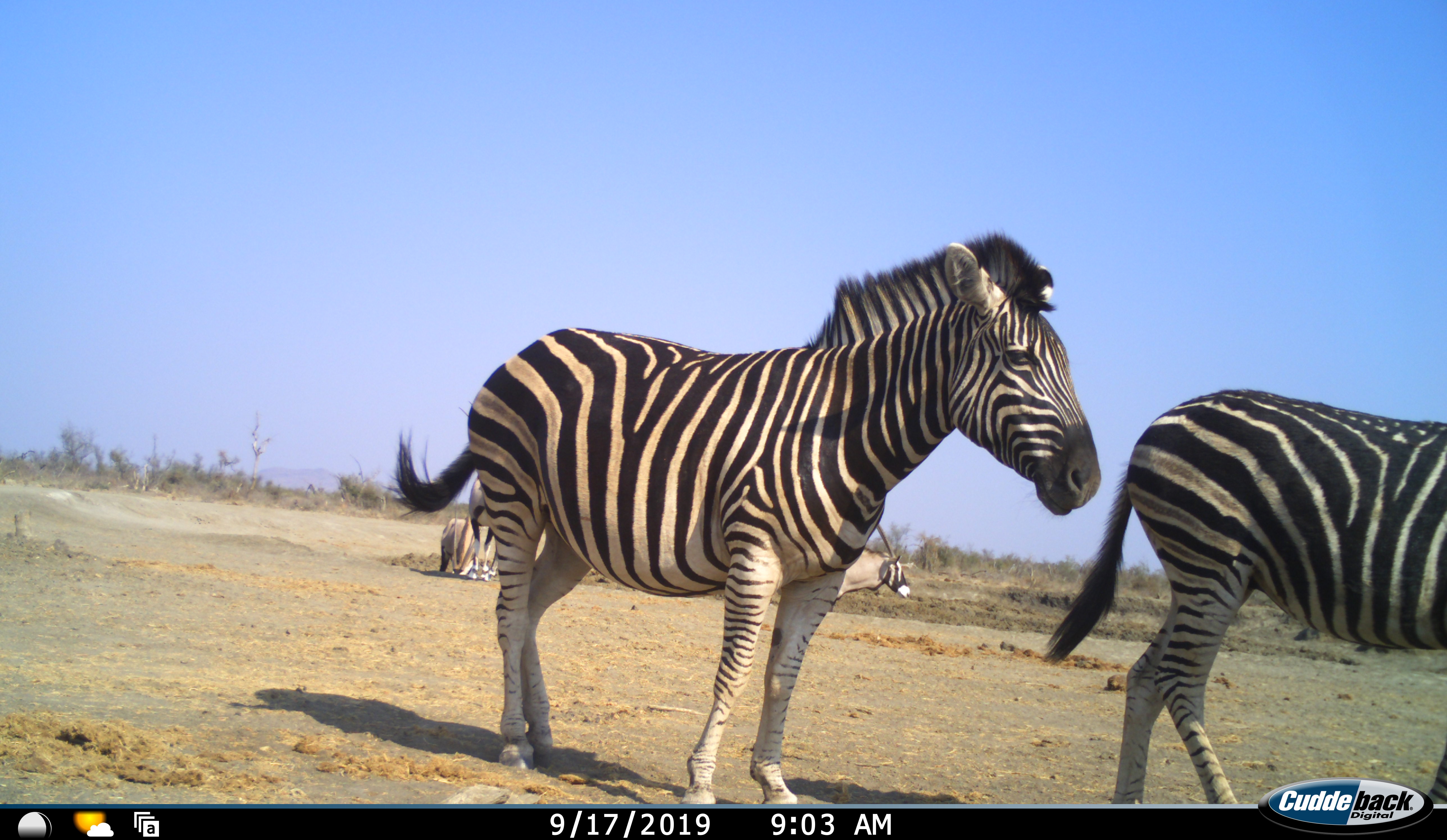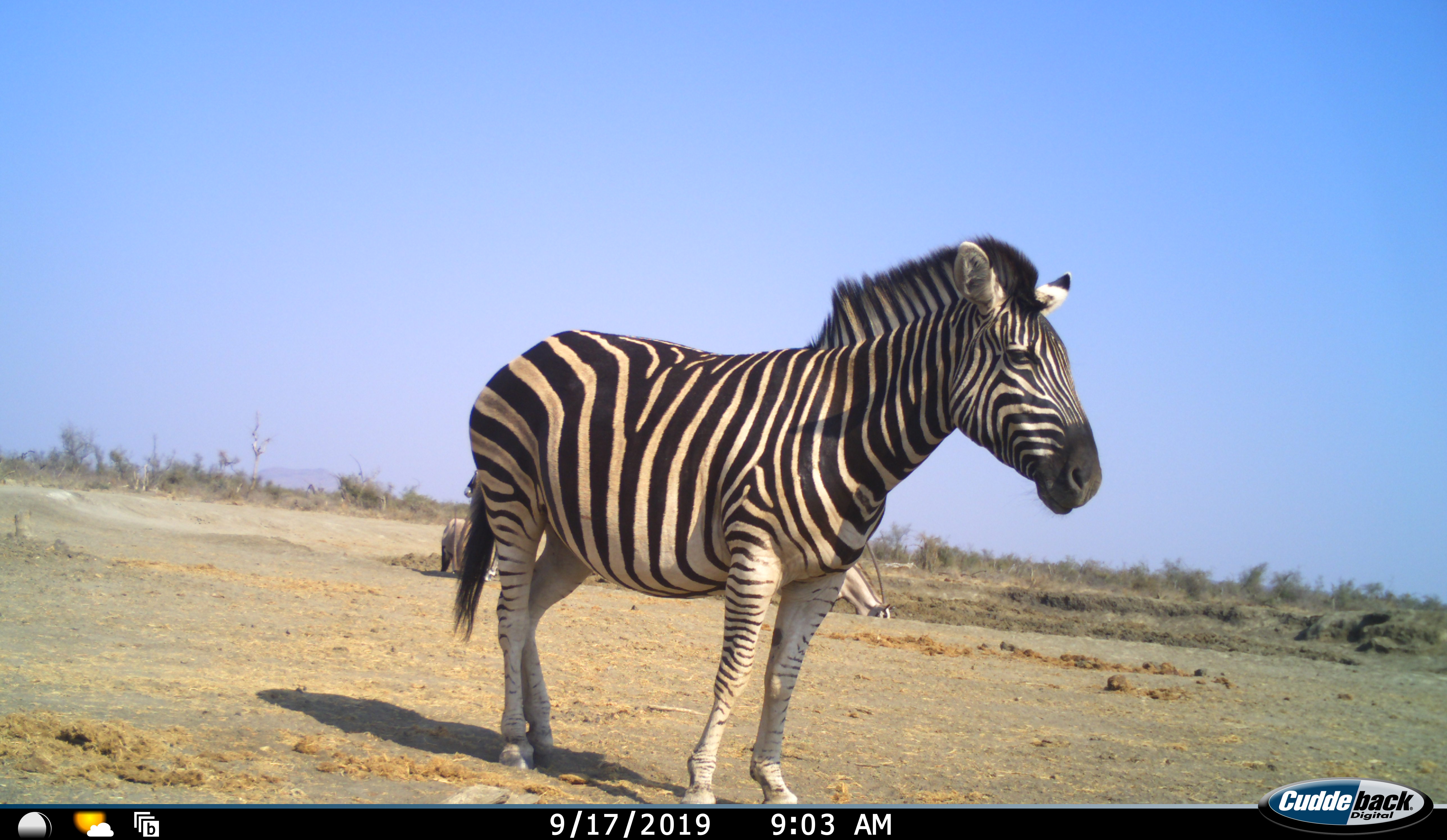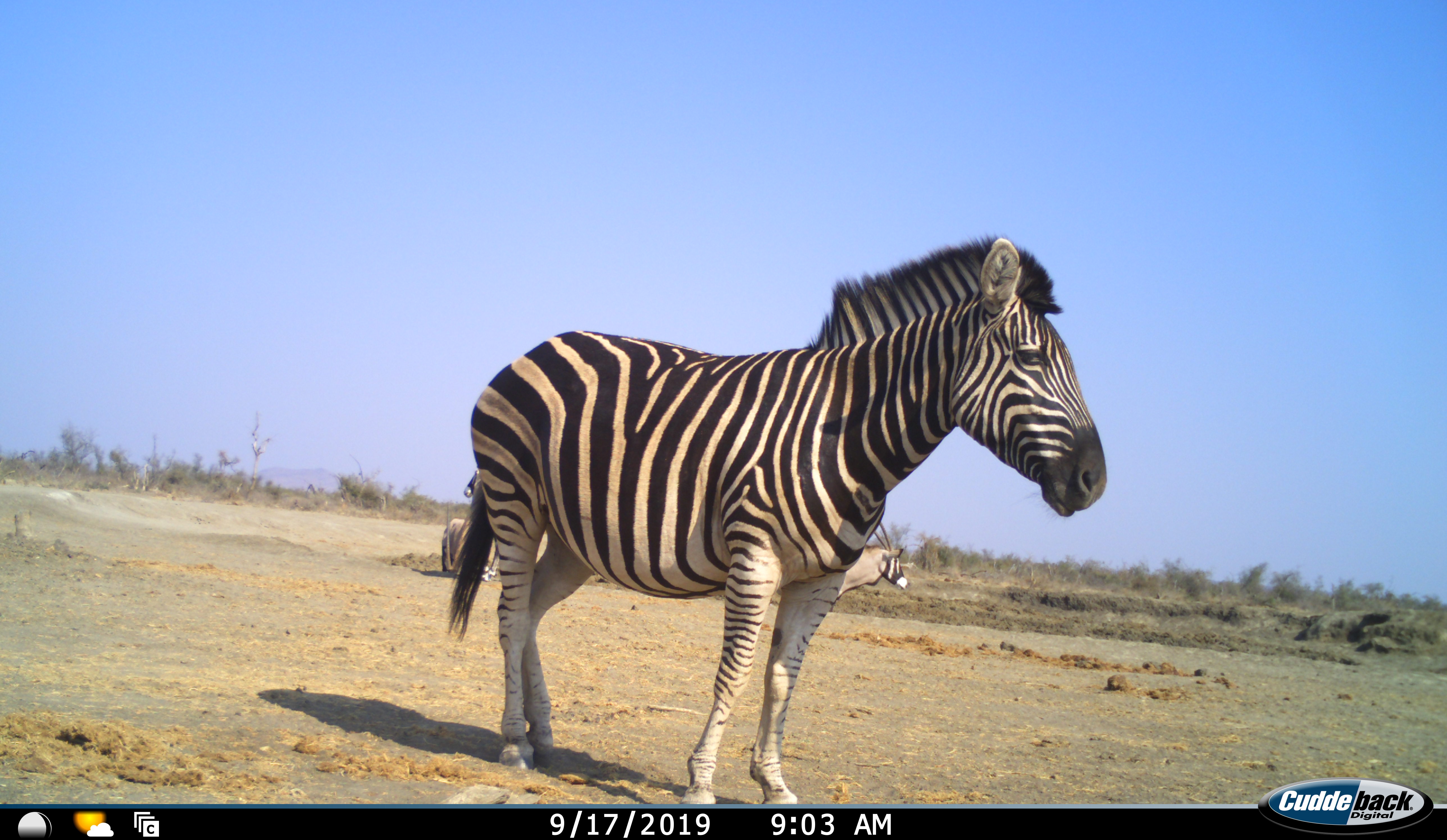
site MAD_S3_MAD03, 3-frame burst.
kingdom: Animalia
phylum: Chordata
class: Mammalia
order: Artiodactyla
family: Bovidae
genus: Oryx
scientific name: Oryx gazella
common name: gemsbok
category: oryx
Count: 3.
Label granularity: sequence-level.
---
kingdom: Animalia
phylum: Chordata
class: Mammalia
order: Perissodactyla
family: Equidae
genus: Equus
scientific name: Equus quagga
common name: plains zebra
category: zebraplains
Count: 2.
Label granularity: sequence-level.